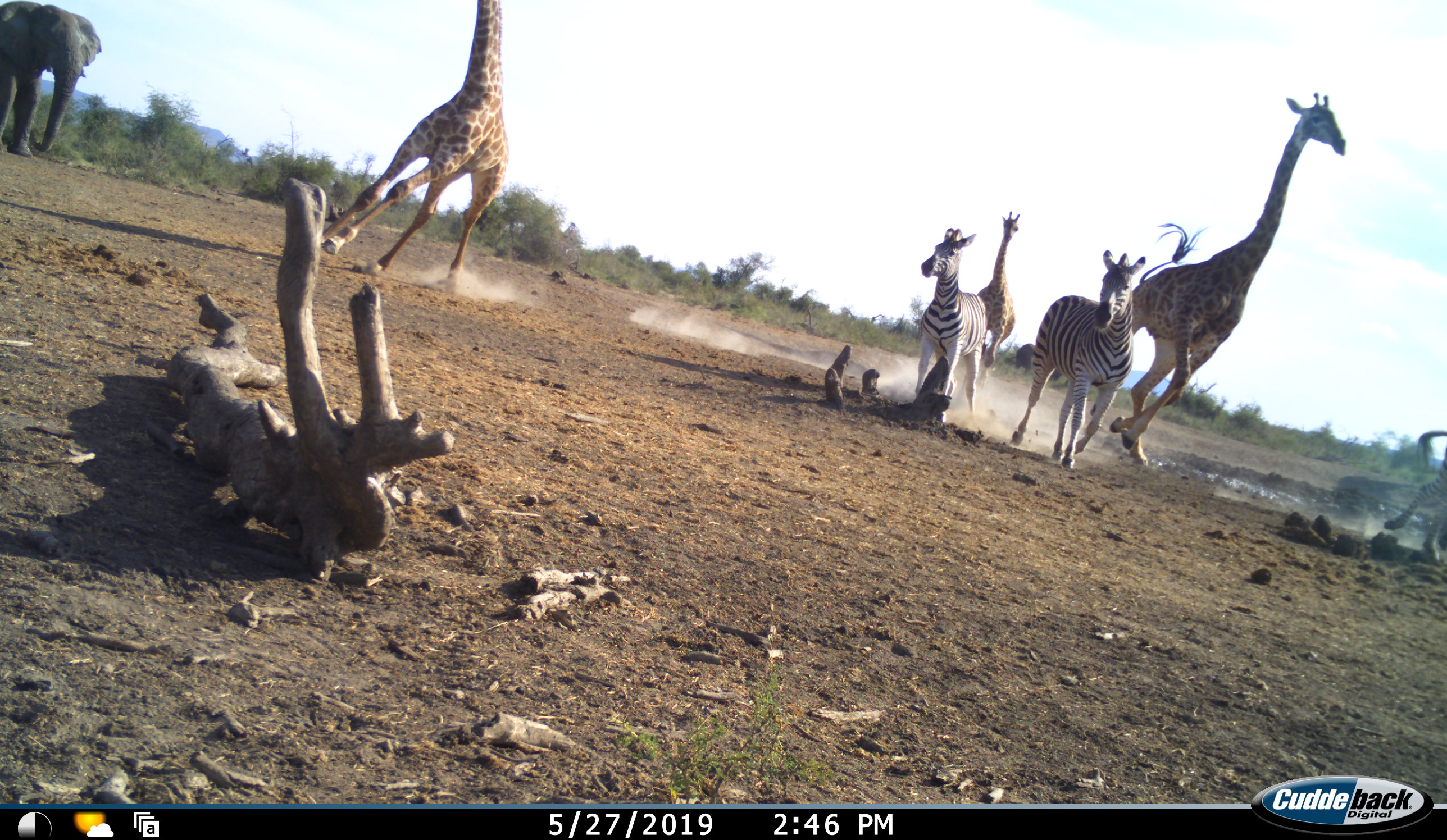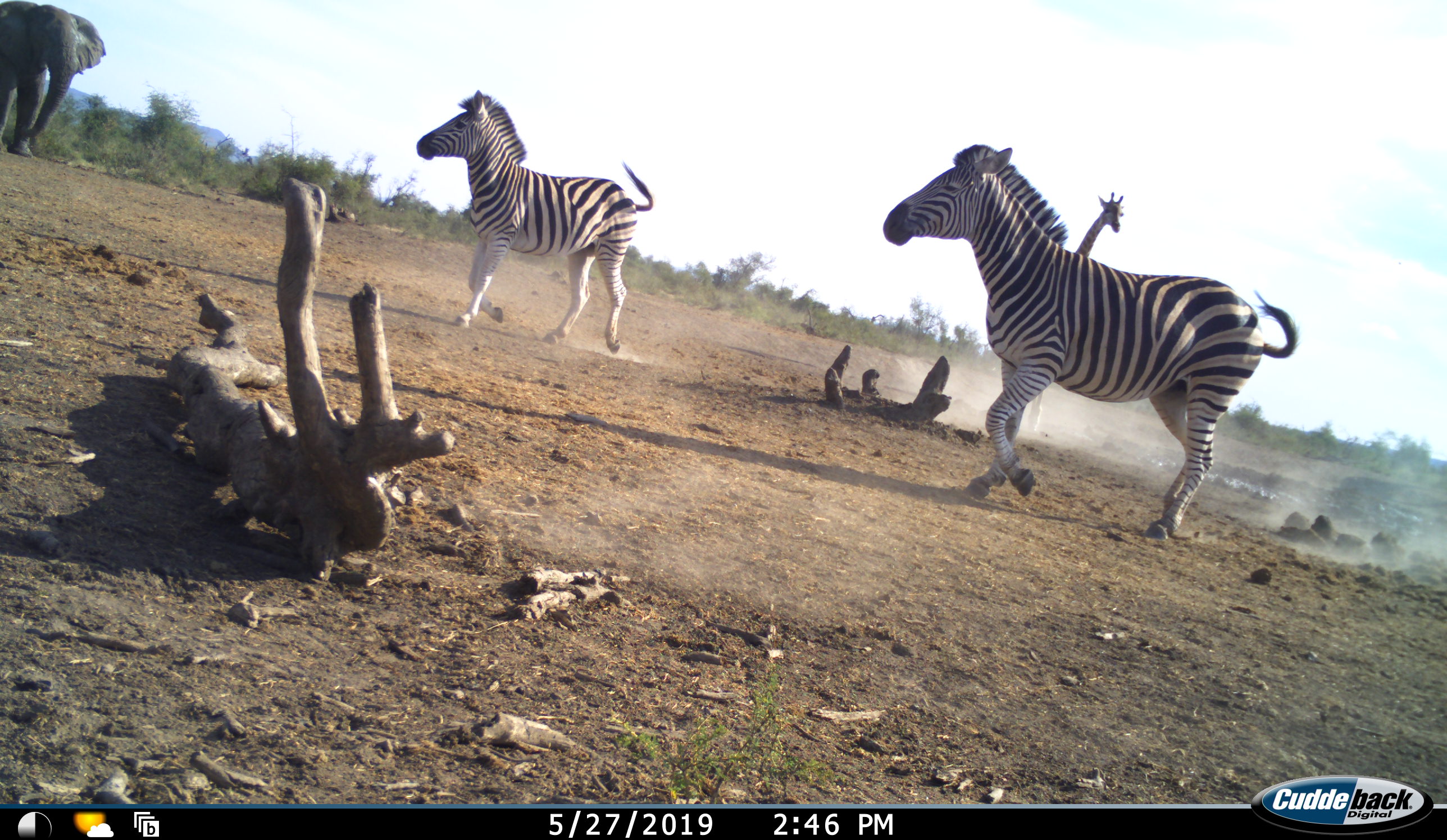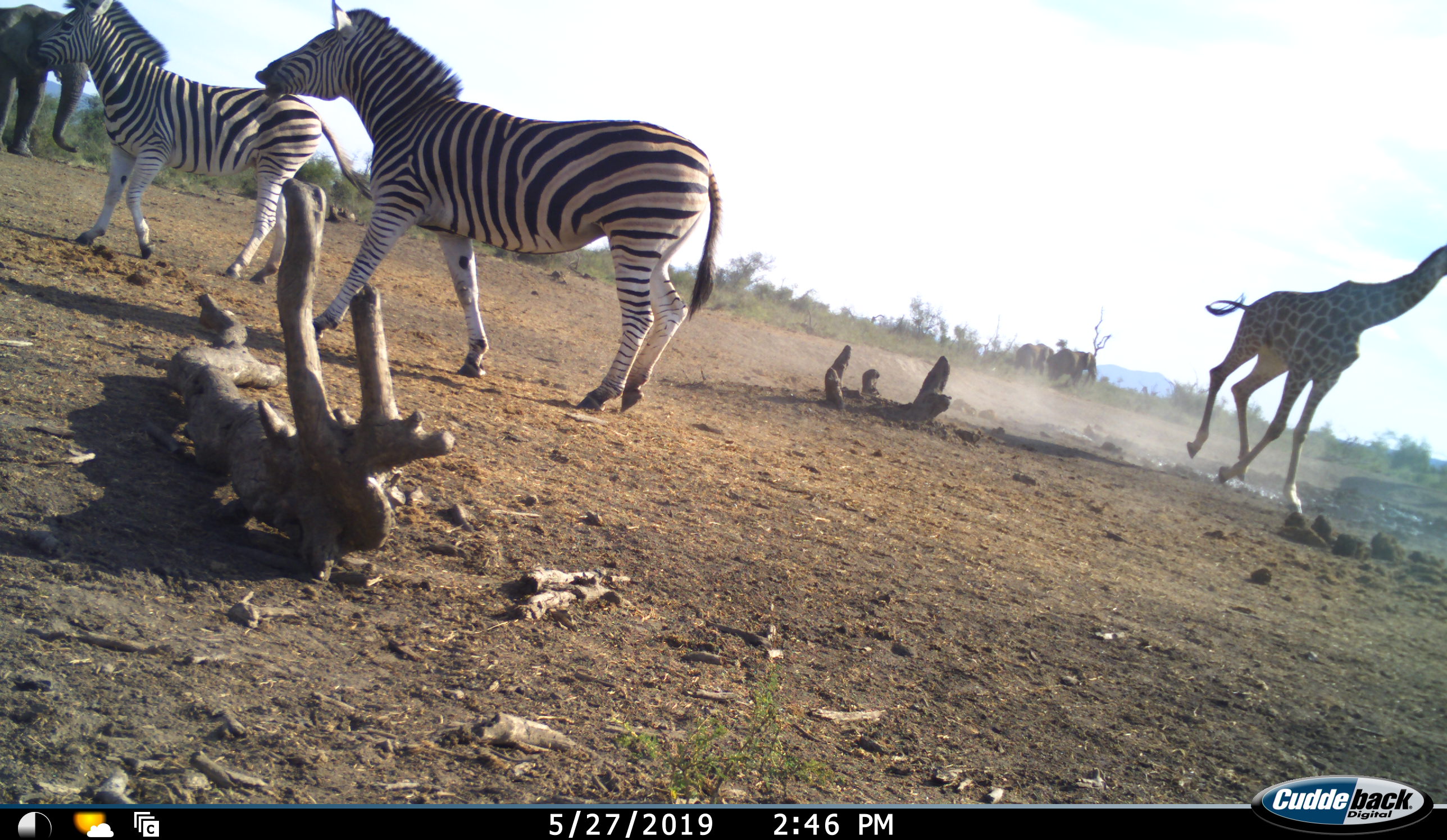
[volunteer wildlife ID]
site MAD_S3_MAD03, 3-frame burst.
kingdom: Animalia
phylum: Chordata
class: Mammalia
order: Proboscidea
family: Elephantidae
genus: Loxodonta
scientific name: Loxodonta africana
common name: african bush elephant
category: elephant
Elephant (african bush elephant) (Loxodonta africana), count 2. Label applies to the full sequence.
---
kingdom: Animalia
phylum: Chordata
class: Mammalia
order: Artiodactyla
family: Giraffidae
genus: Giraffa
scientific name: Giraffa camelopardalis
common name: giraffe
Giraffe (Giraffa camelopardalis), count 3. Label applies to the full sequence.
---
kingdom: Animalia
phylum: Chordata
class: Mammalia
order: Perissodactyla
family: Equidae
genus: Equus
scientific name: Equus quagga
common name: plains zebra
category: zebraplains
Zebraplains (plains zebra) (Equus quagga), count 2. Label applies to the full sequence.